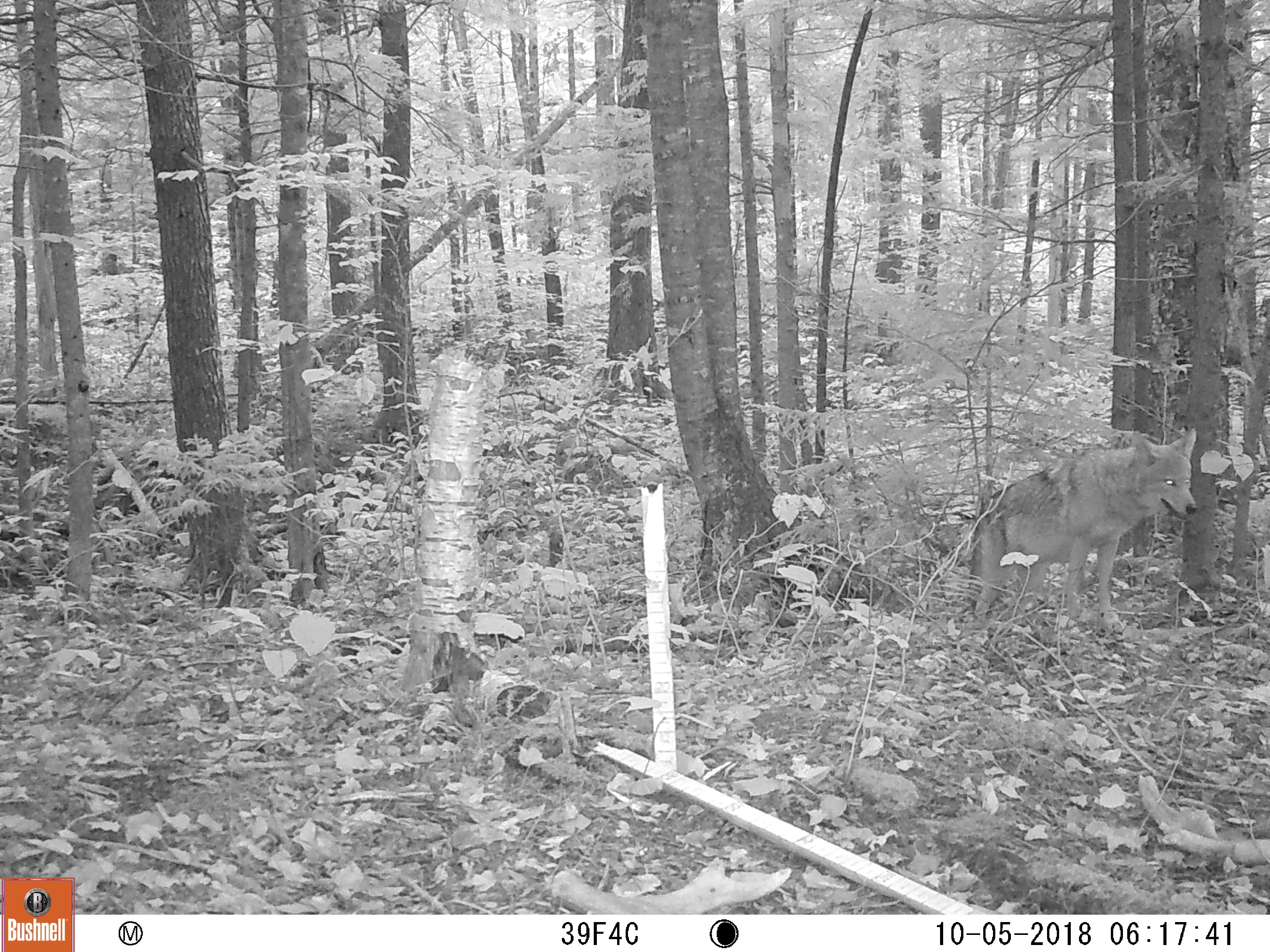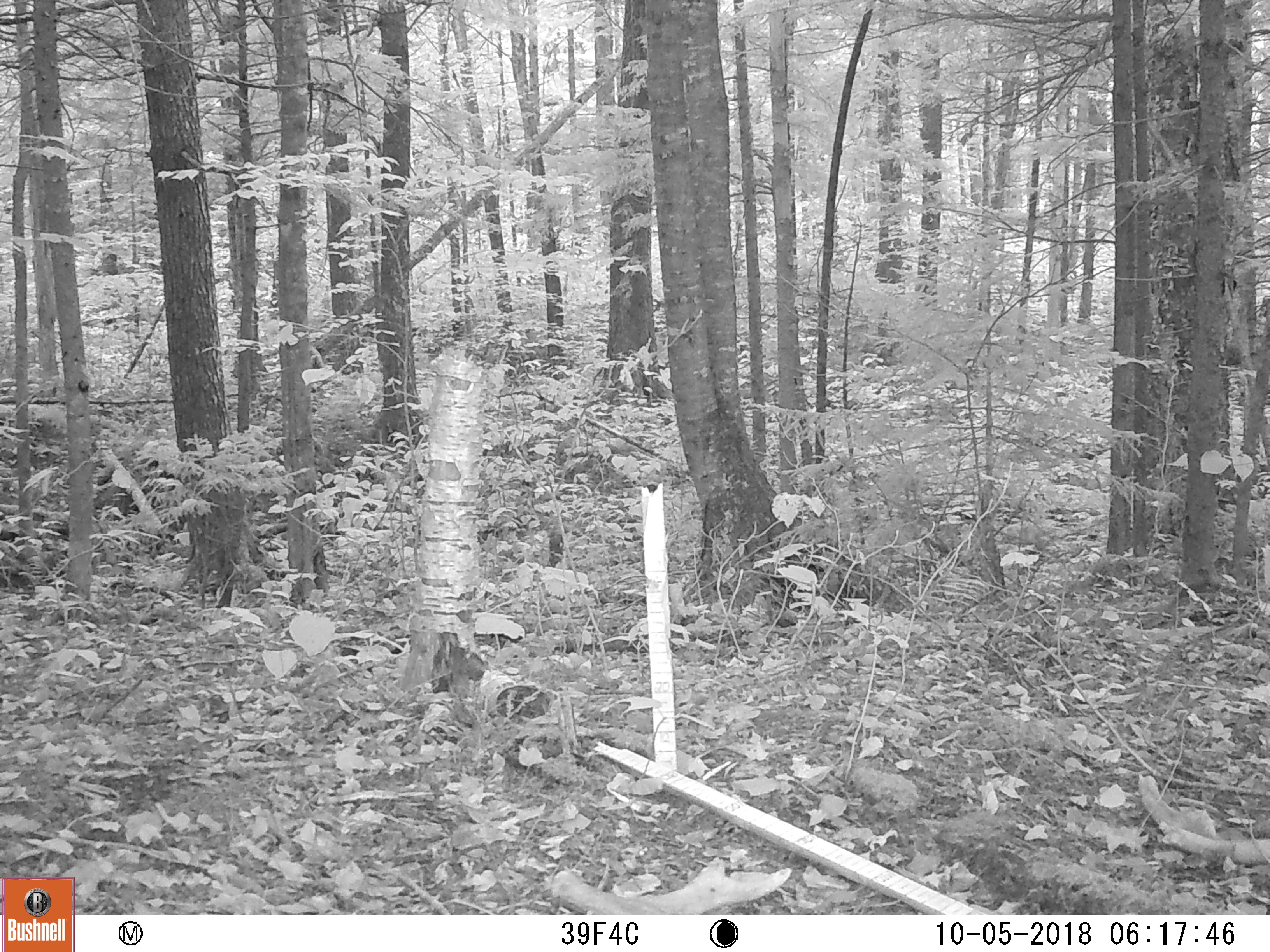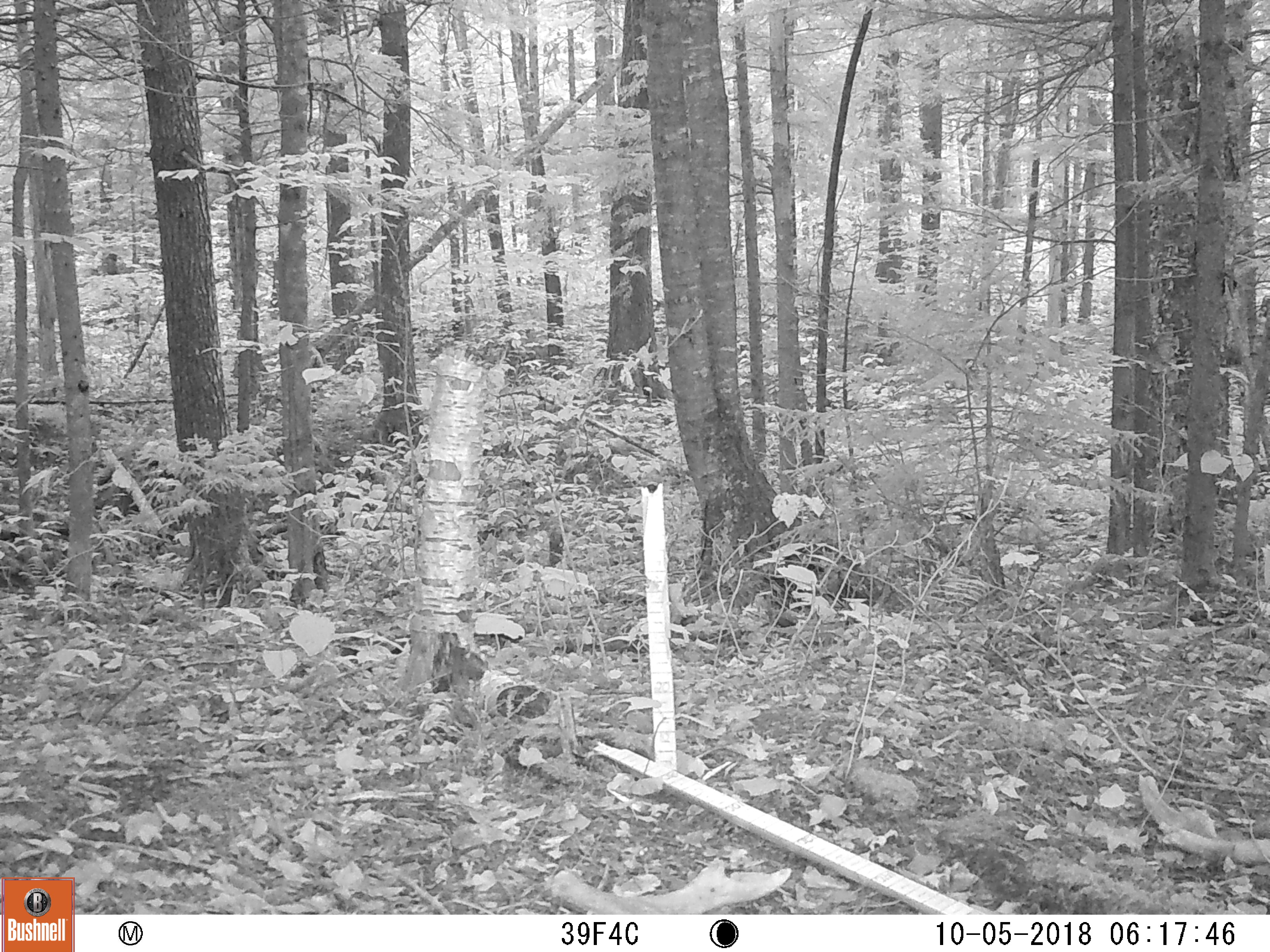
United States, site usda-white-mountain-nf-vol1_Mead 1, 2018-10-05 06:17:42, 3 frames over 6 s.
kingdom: Animalia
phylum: Chordata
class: Mammalia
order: Carnivora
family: Canidae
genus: Canis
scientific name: Canis latrans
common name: coyote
Coyote (Canis latrans).